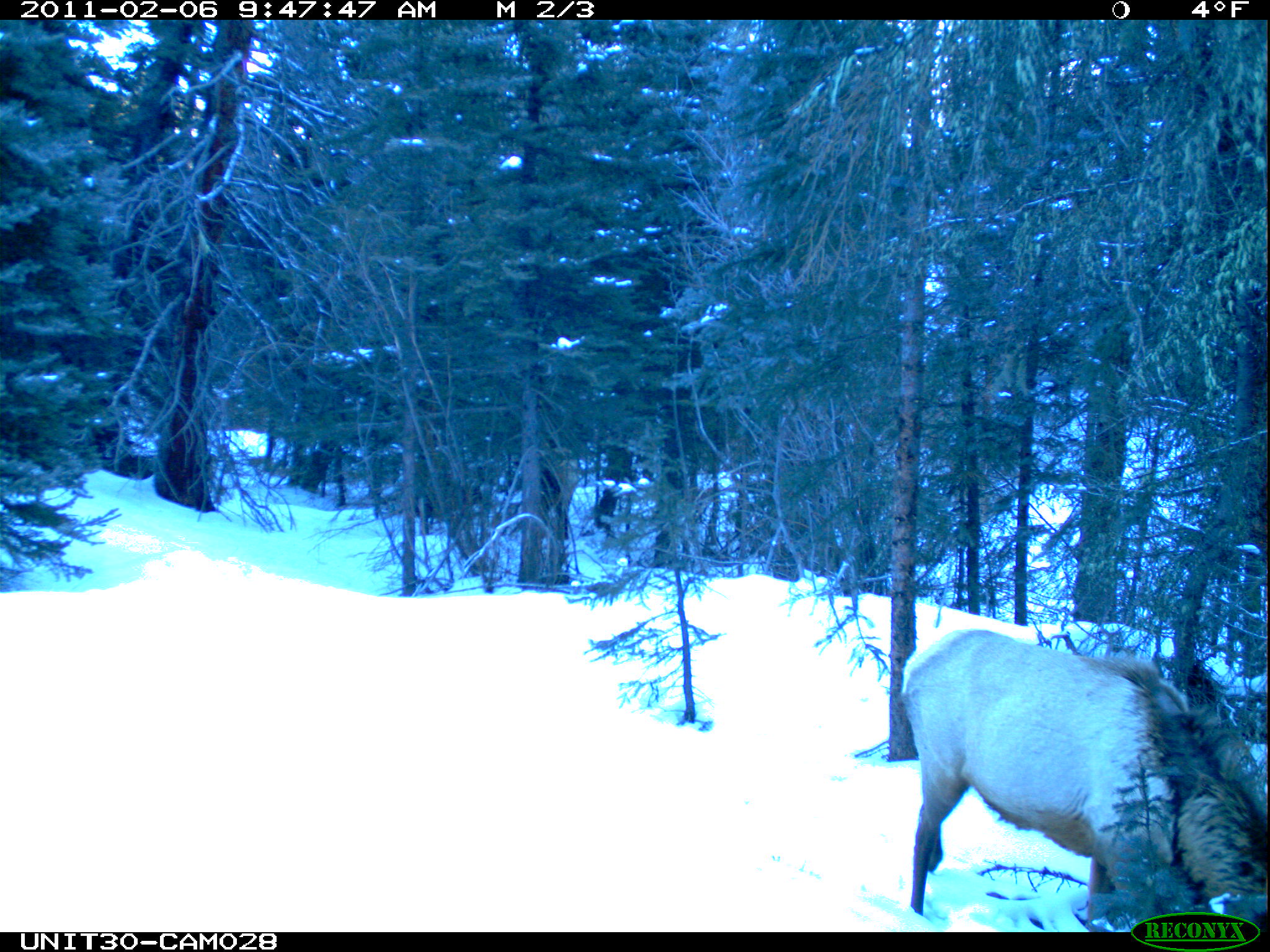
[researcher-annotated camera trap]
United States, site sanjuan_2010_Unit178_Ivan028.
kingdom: Animalia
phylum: Chordata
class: Mammalia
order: Artiodactyla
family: Cervidae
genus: Cervus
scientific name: Cervus elaphus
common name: red deer